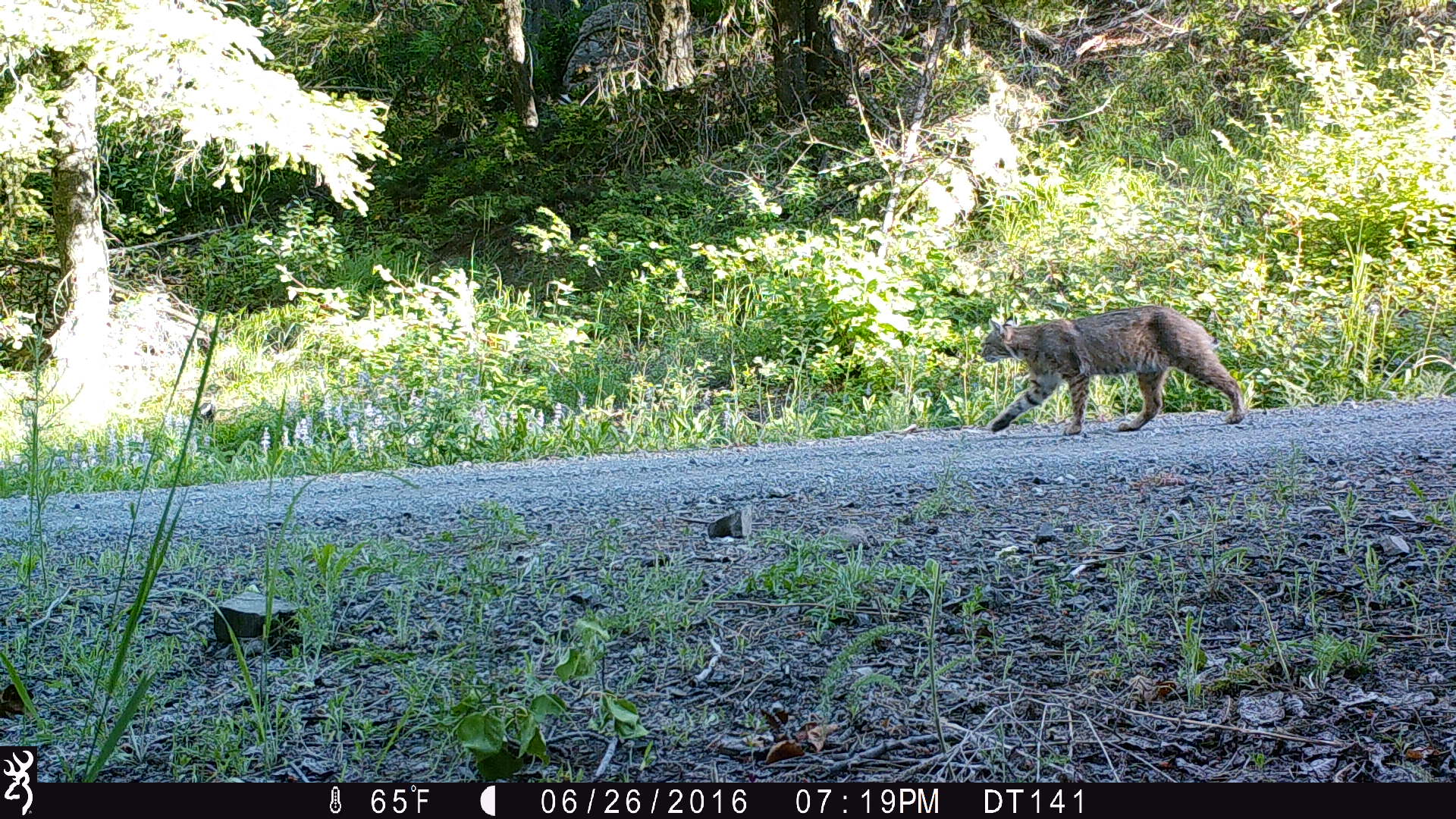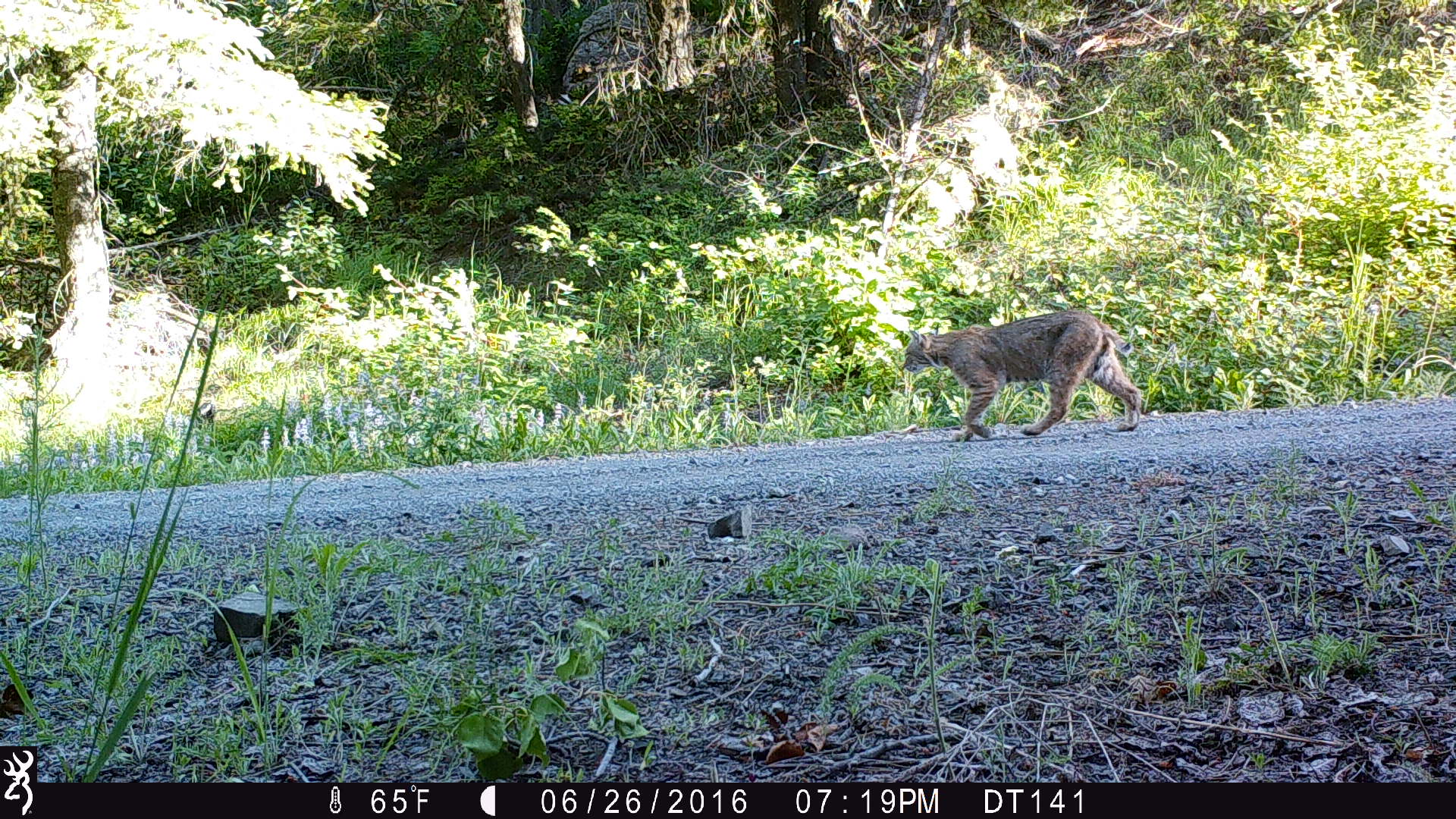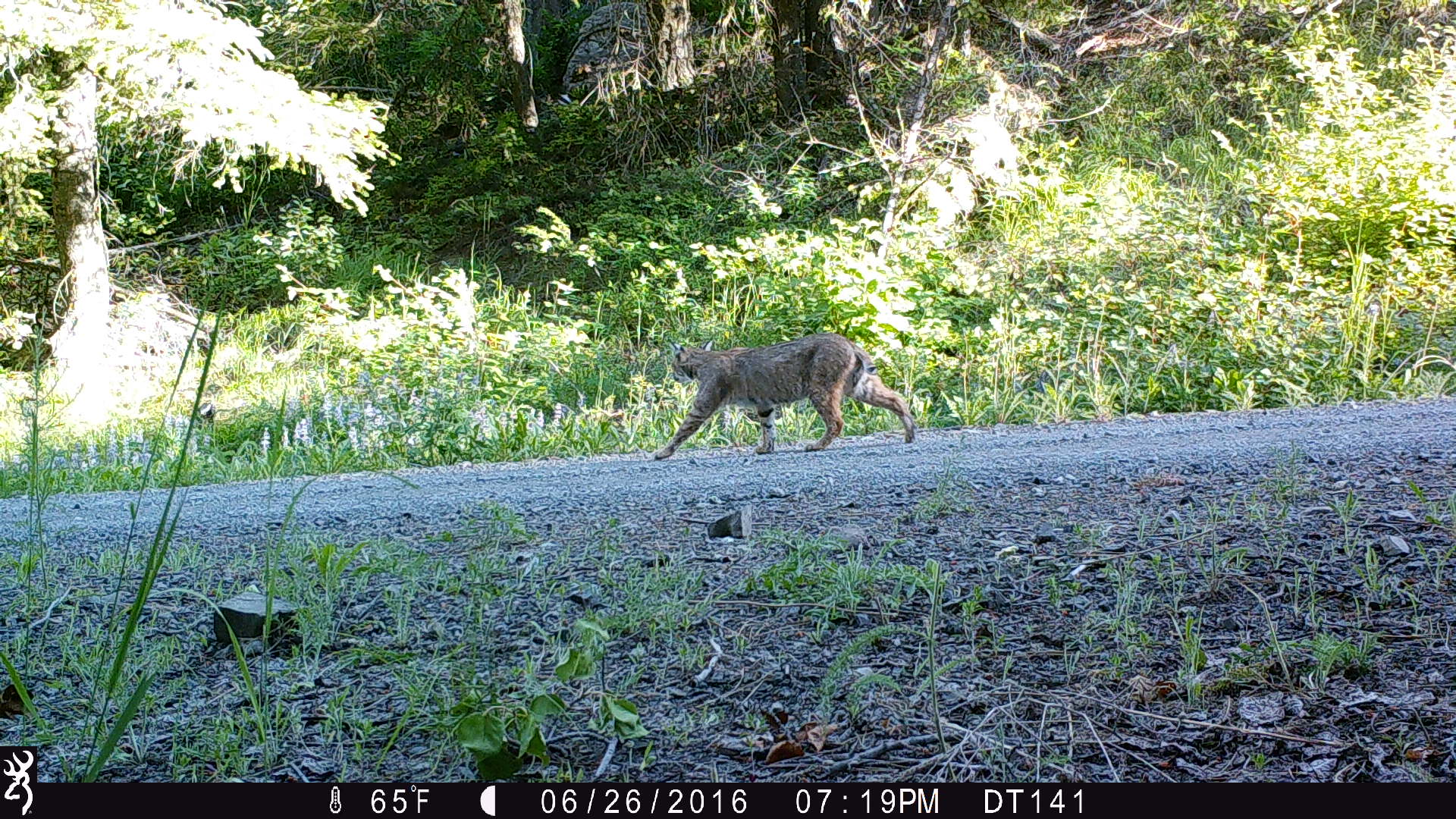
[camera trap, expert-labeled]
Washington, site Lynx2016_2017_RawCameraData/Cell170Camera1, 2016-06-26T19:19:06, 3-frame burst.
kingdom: Animalia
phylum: Chordata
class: Mammalia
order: Carnivora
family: Felidae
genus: Lynx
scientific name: Lynx rufus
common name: bobcat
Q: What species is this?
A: Lynx rufus (bobcat).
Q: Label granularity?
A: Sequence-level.